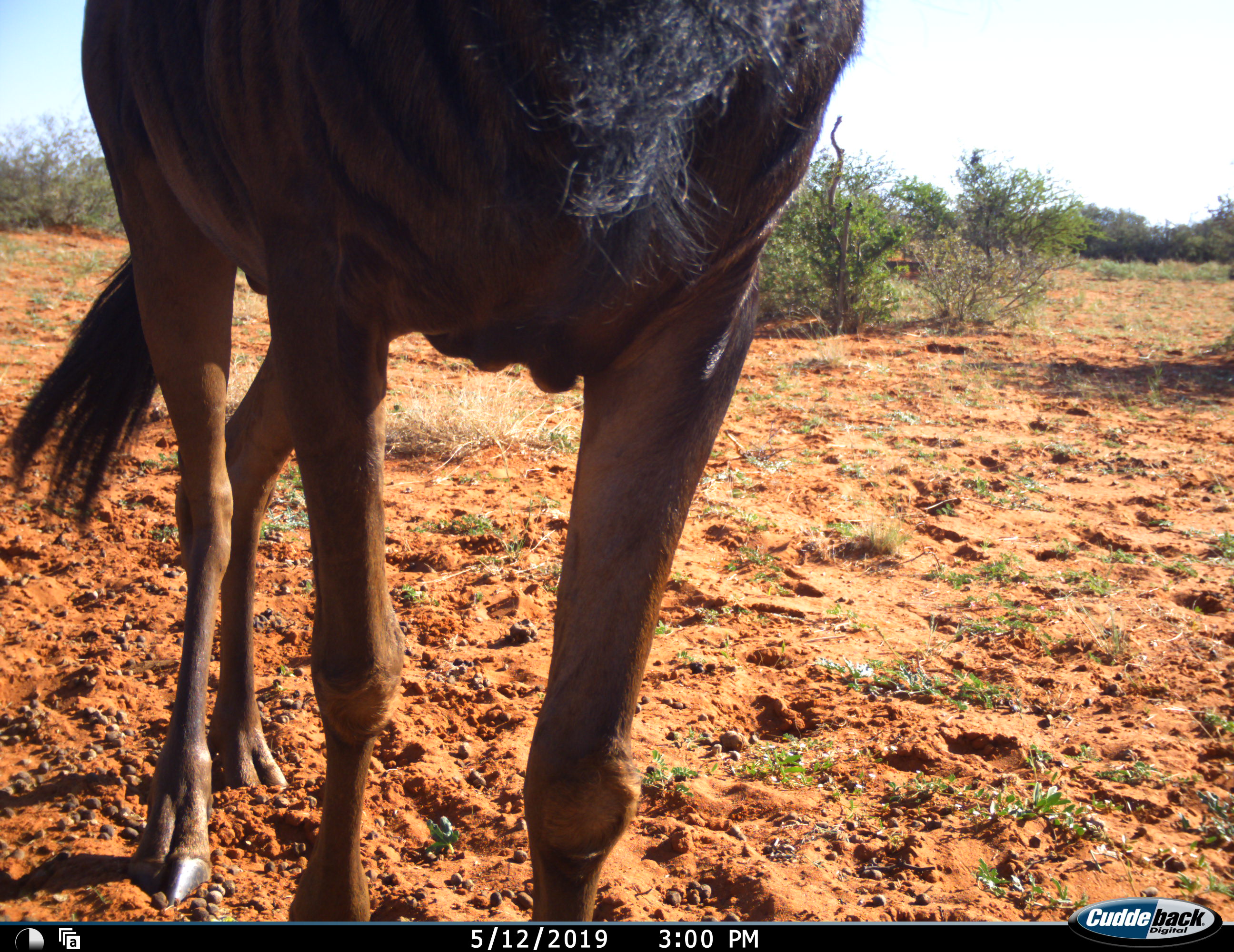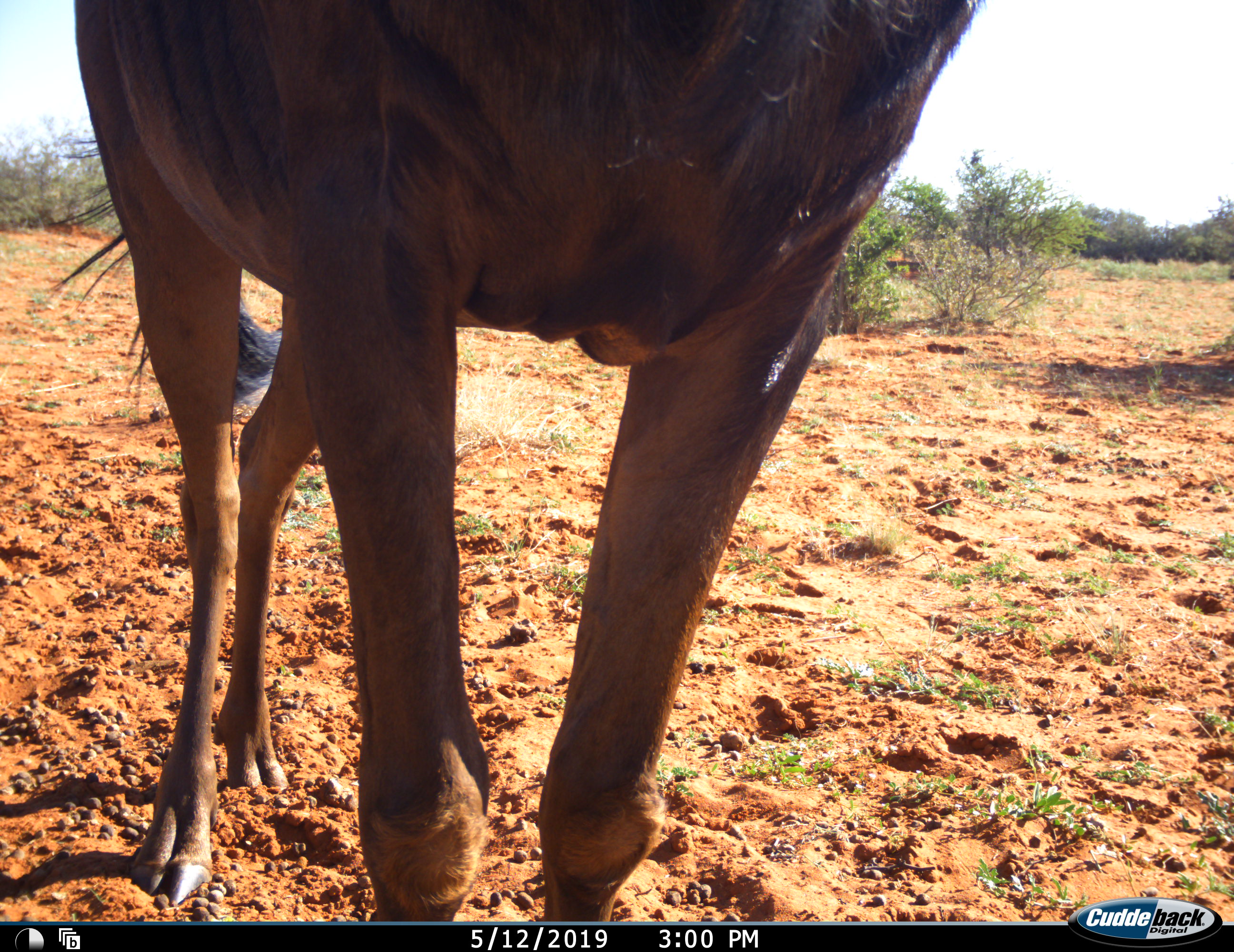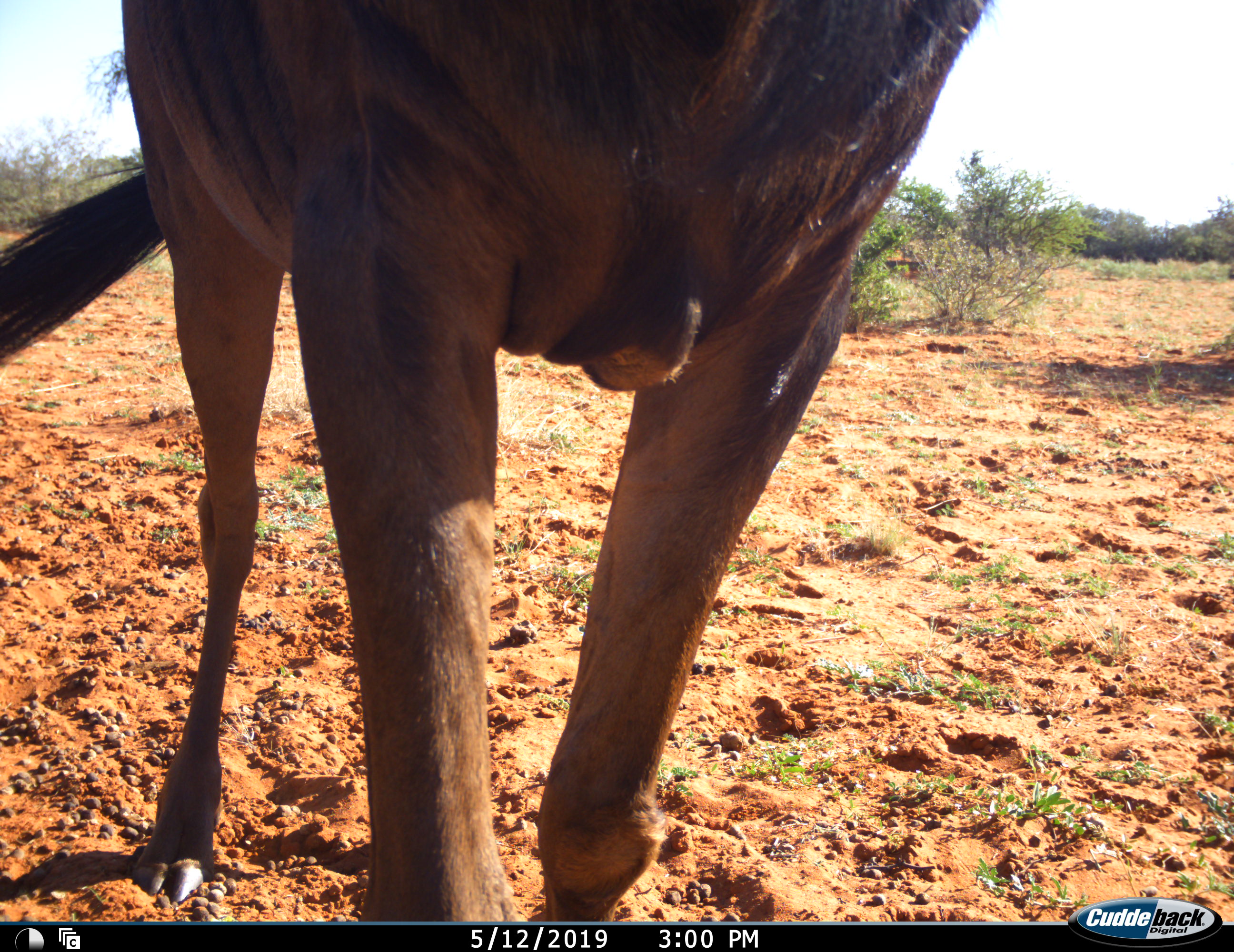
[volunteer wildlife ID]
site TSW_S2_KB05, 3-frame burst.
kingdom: Animalia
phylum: Chordata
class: Mammalia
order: Artiodactyla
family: Bovidae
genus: Connochaetes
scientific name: Connochaetes taurinus taurinus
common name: blue wildebeest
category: wildebeestblue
Wildebeestblue (blue wildebeest) (Connochaetes taurinus taurinus), count 1. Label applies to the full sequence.